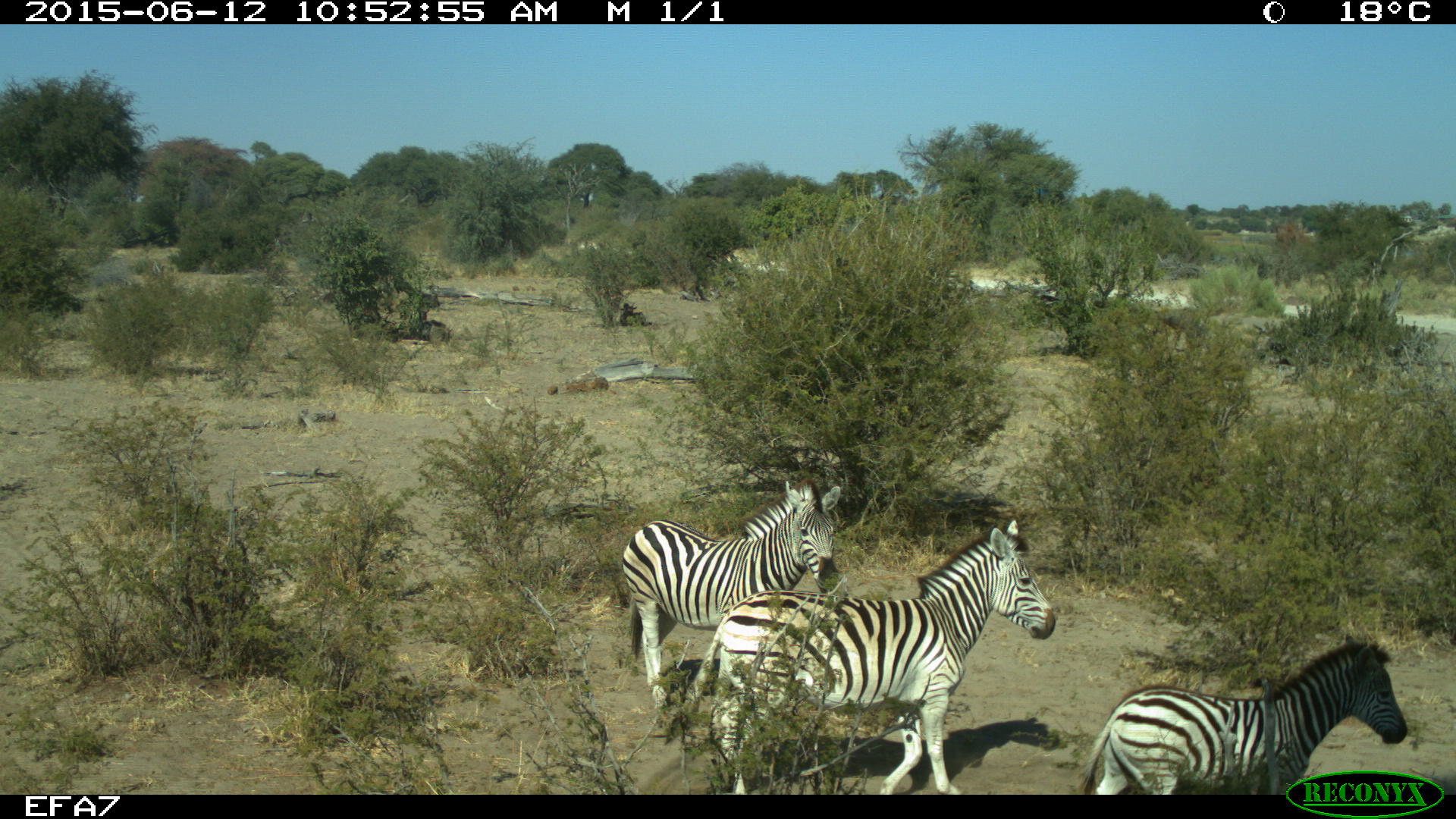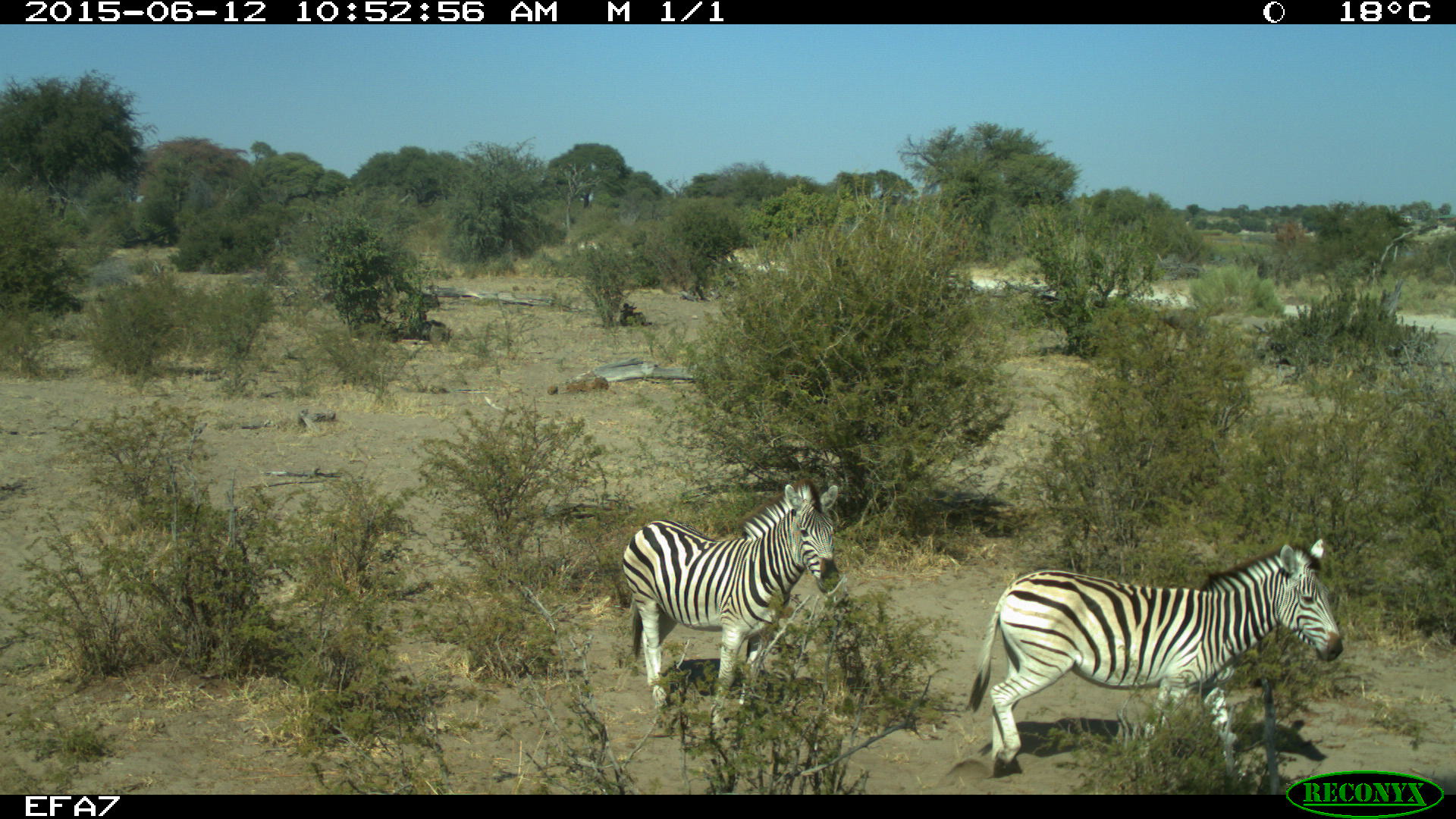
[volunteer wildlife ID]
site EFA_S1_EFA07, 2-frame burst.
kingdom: Animalia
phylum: Chordata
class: Mammalia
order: Perissodactyla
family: Equidae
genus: Equus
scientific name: Equus quagga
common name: plains zebra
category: zebraplains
Zebraplains (plains zebra) (Equus quagga), count 3. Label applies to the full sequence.